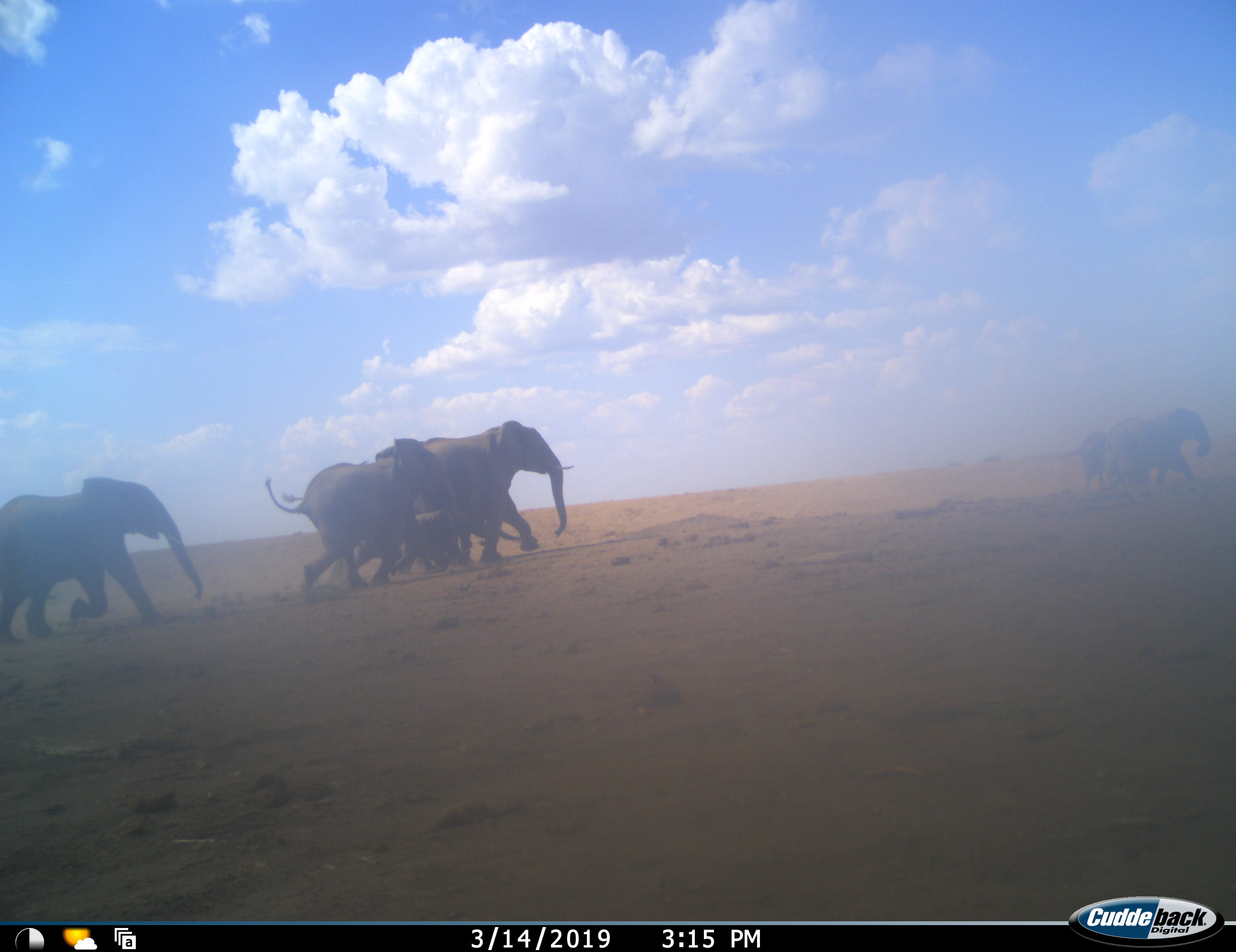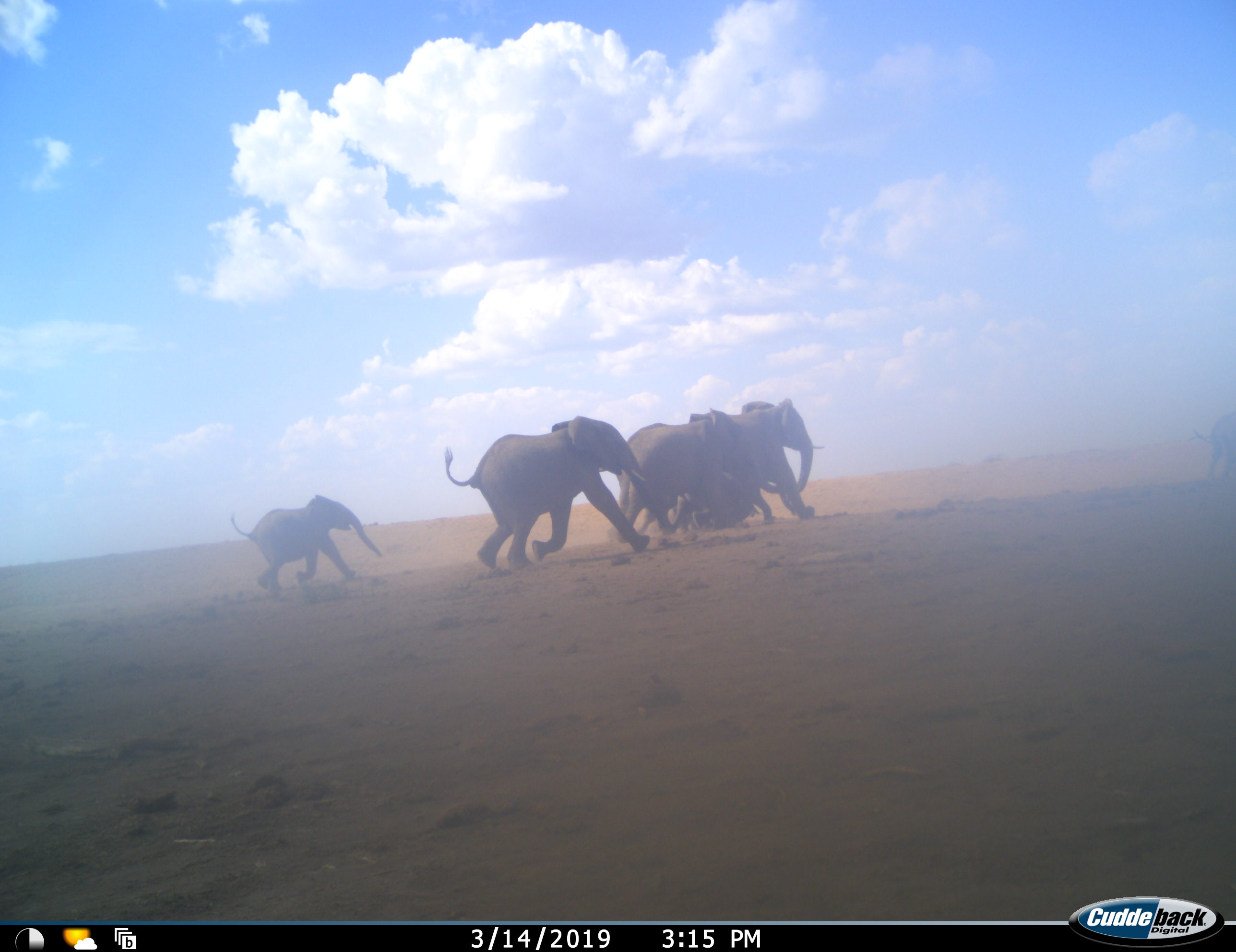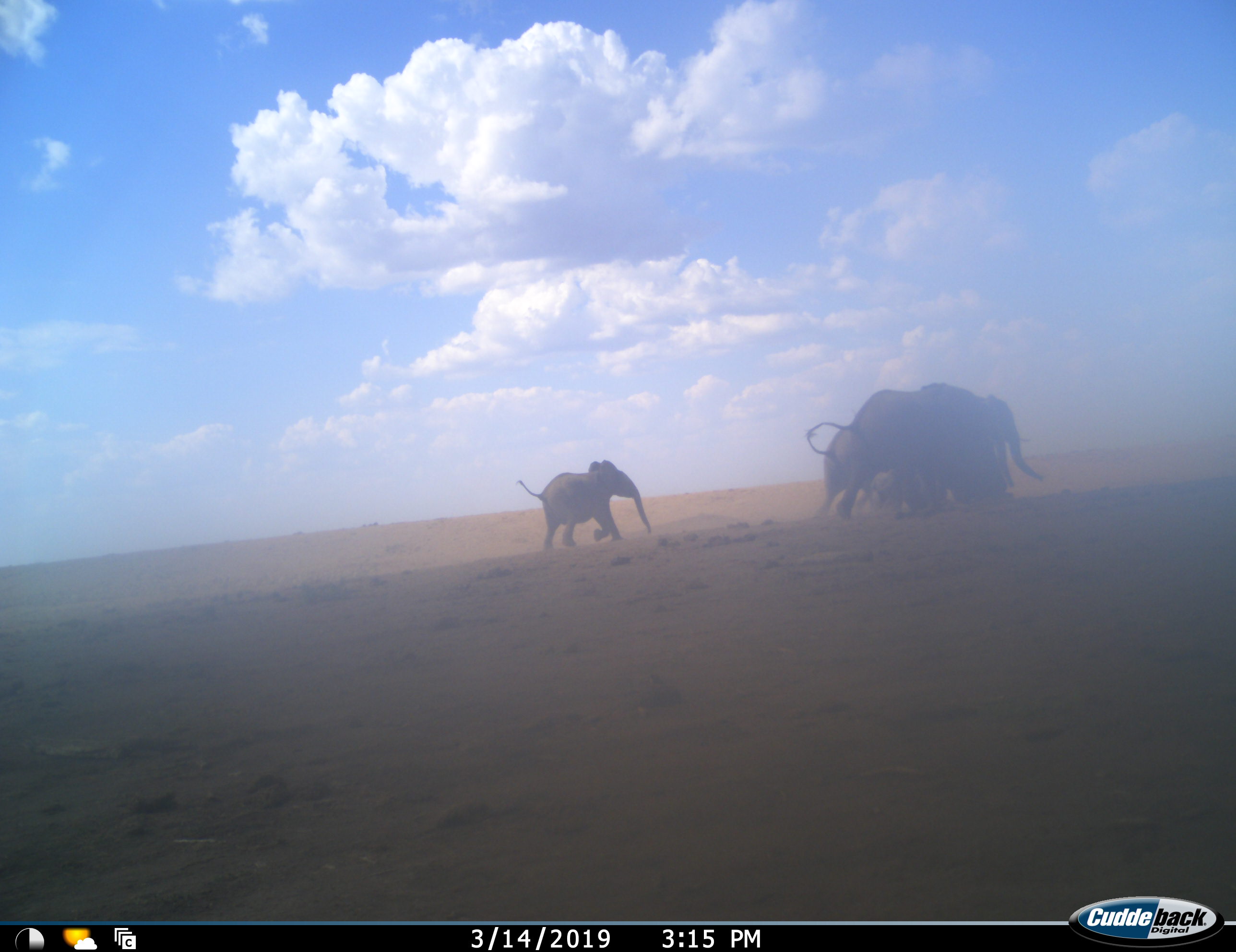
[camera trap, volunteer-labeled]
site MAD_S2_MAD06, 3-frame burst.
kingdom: Animalia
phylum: Chordata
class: Mammalia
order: Proboscidea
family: Elephantidae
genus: Loxodonta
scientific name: Loxodonta africana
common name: african bush elephant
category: elephant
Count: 7.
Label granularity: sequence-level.